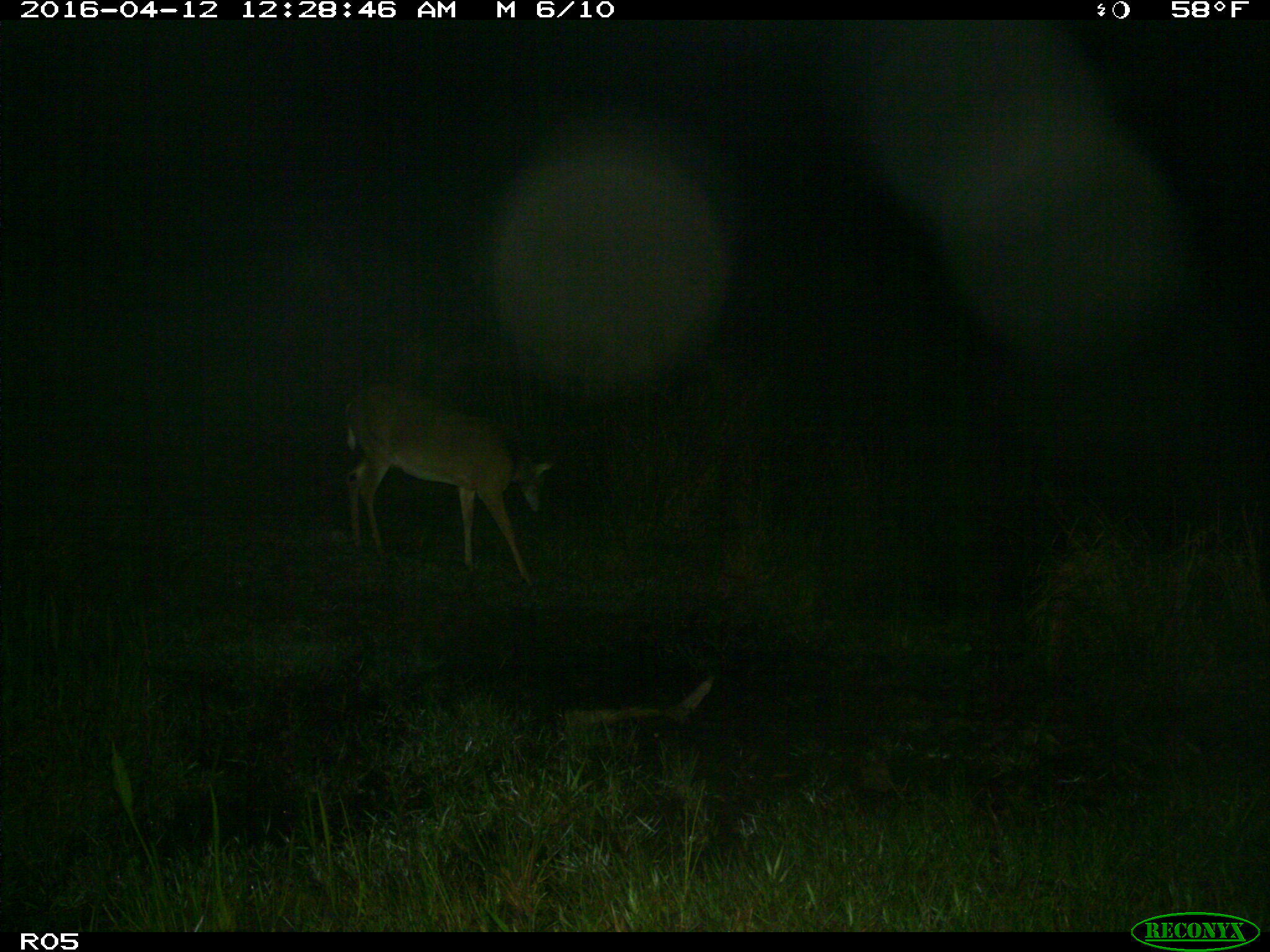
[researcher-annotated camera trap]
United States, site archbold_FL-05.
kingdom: Animalia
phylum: Chordata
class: Mammalia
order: Artiodactyla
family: Cervidae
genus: Odocoileus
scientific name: Odocoileus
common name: deer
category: unidentified deer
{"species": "unidentified deer (deer) (Odocoileus)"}